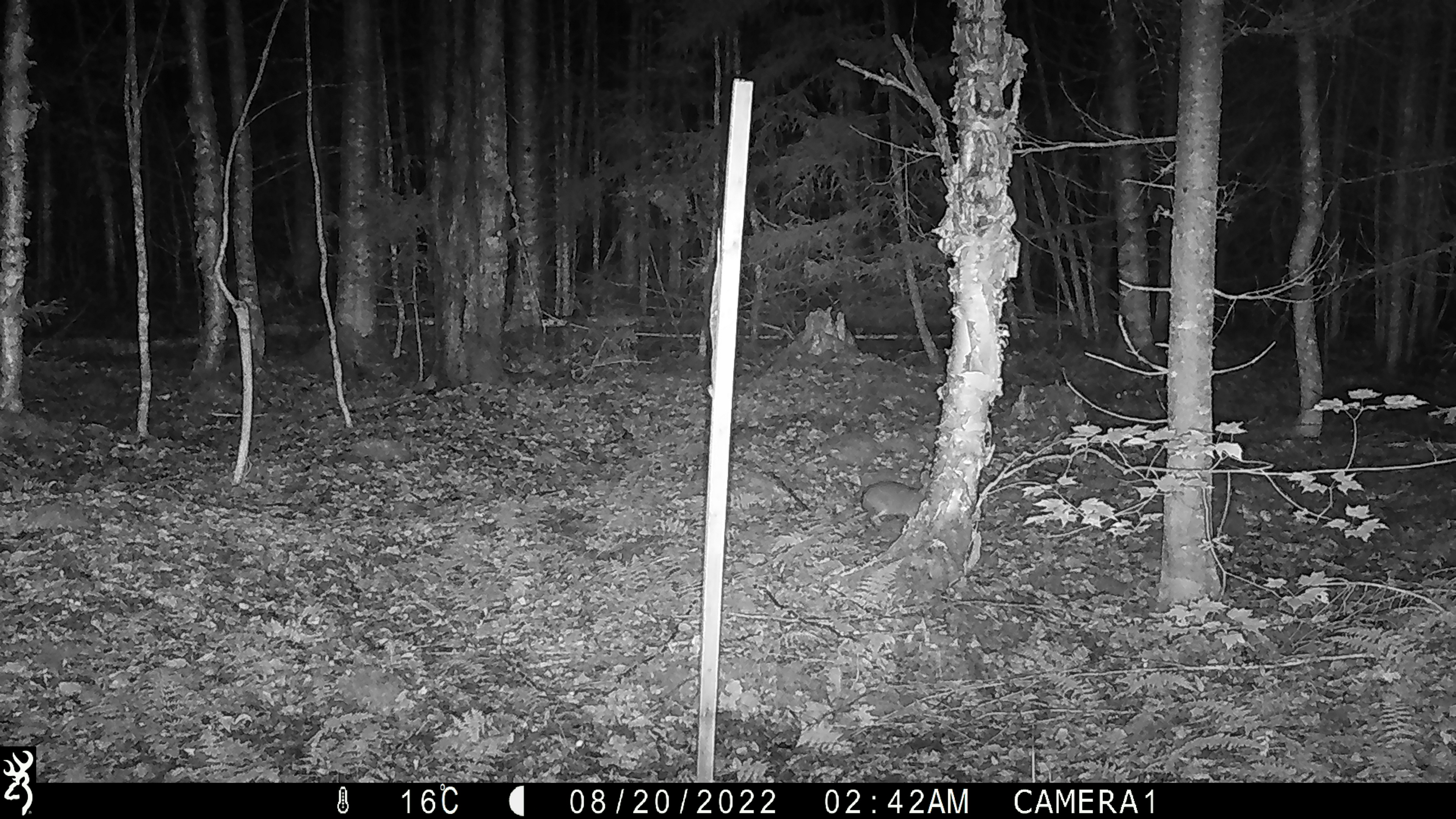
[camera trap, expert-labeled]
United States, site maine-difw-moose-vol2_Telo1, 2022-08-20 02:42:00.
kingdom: Animalia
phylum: Chordata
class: Mammalia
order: Lagomorpha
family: Leporidae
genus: Lepus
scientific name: Lepus americanus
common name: snowshoe hare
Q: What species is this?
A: Snowshoe hare (Lepus americanus).